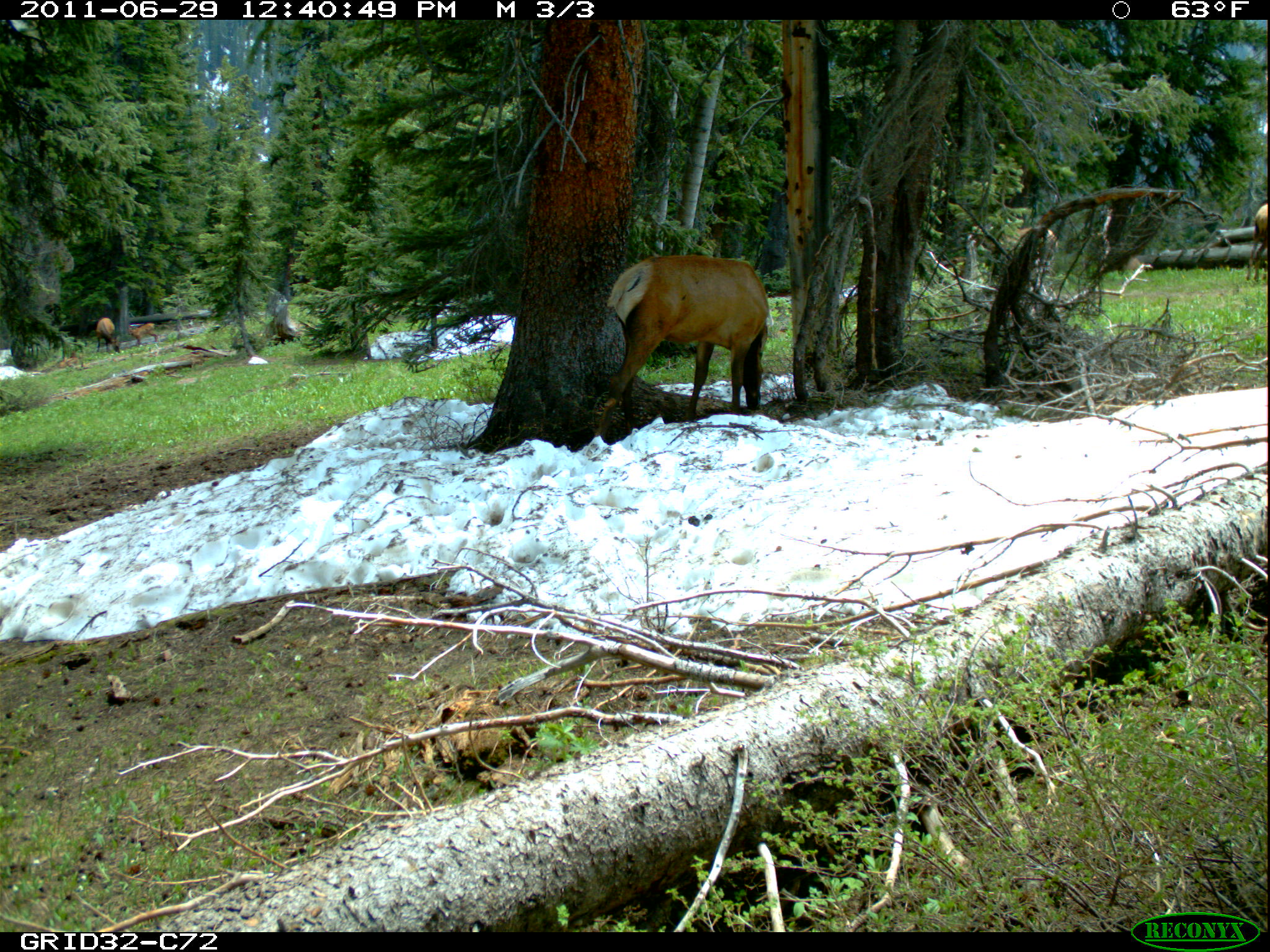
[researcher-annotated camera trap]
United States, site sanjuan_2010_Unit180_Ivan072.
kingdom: Animalia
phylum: Chordata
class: Mammalia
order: Artiodactyla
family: Cervidae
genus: Cervus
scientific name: Cervus elaphus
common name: red deer